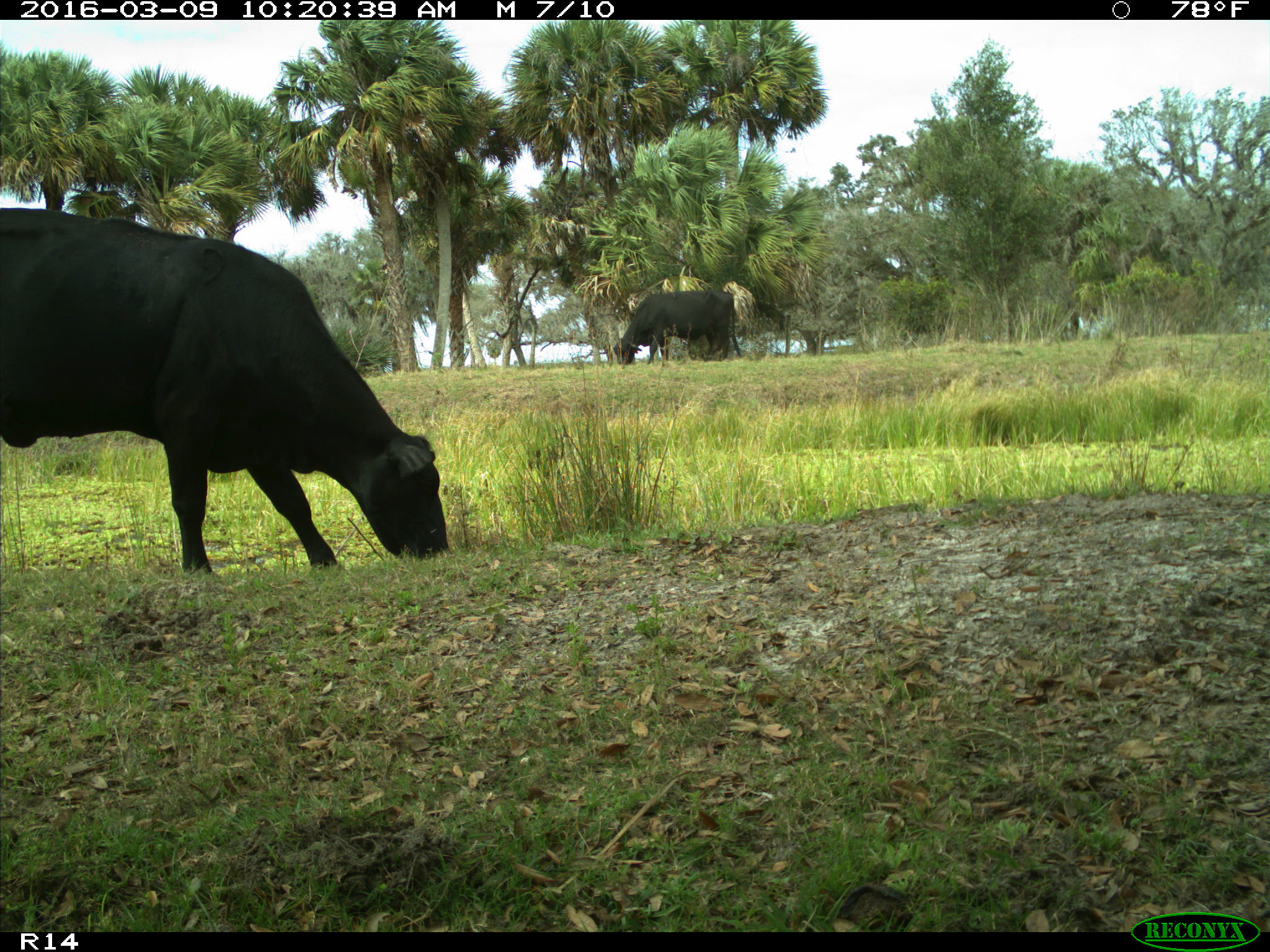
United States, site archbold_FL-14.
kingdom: Animalia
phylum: Chordata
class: Mammalia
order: Artiodactyla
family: Bovidae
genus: Bos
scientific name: Bos taurus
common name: domestic cow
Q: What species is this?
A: Bos taurus (domestic cow).